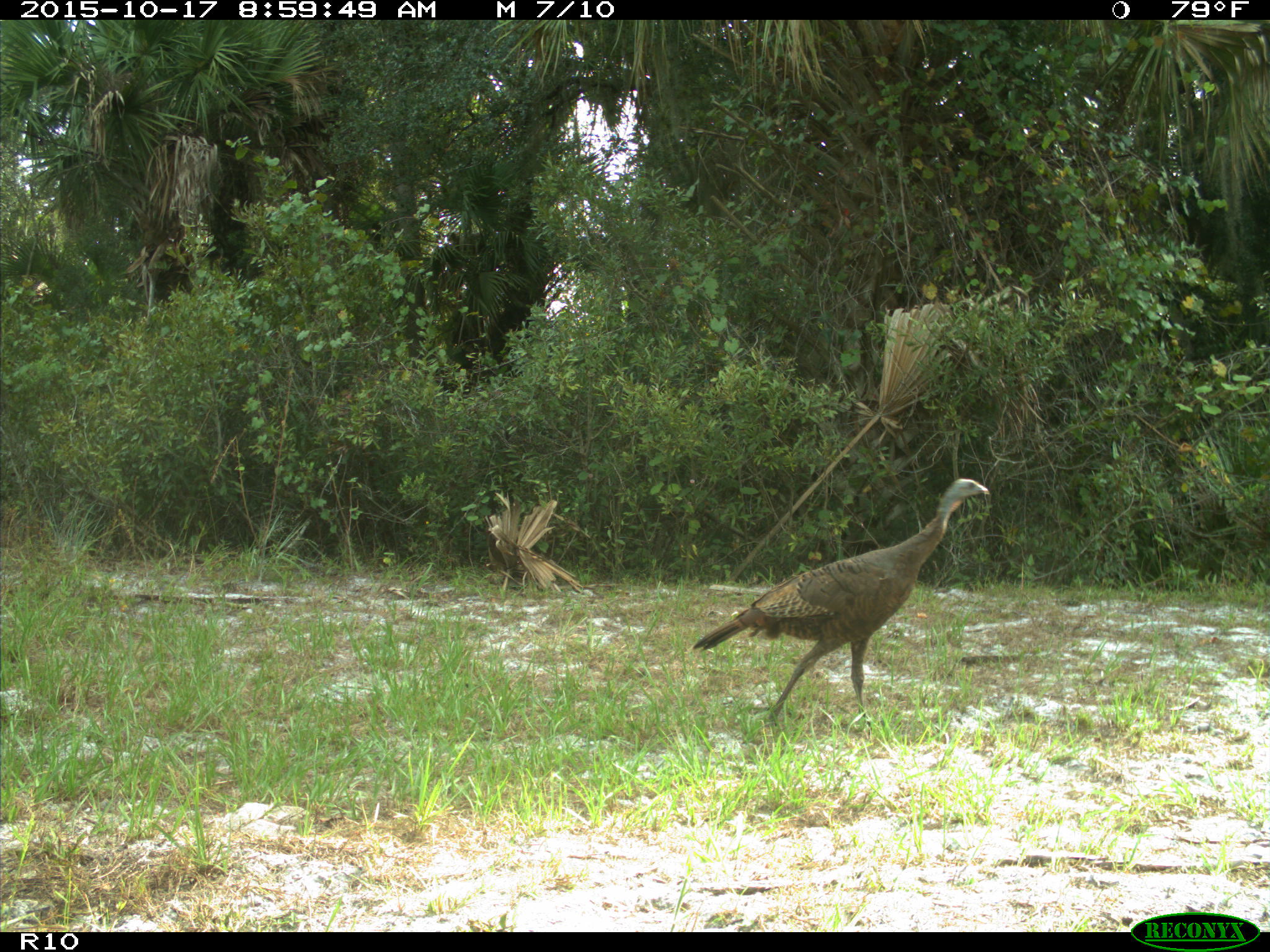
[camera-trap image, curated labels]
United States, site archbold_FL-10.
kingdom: Animalia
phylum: Chordata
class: Aves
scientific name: Aves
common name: birds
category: unidentified bird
Unidentified bird (birds) (Aves).